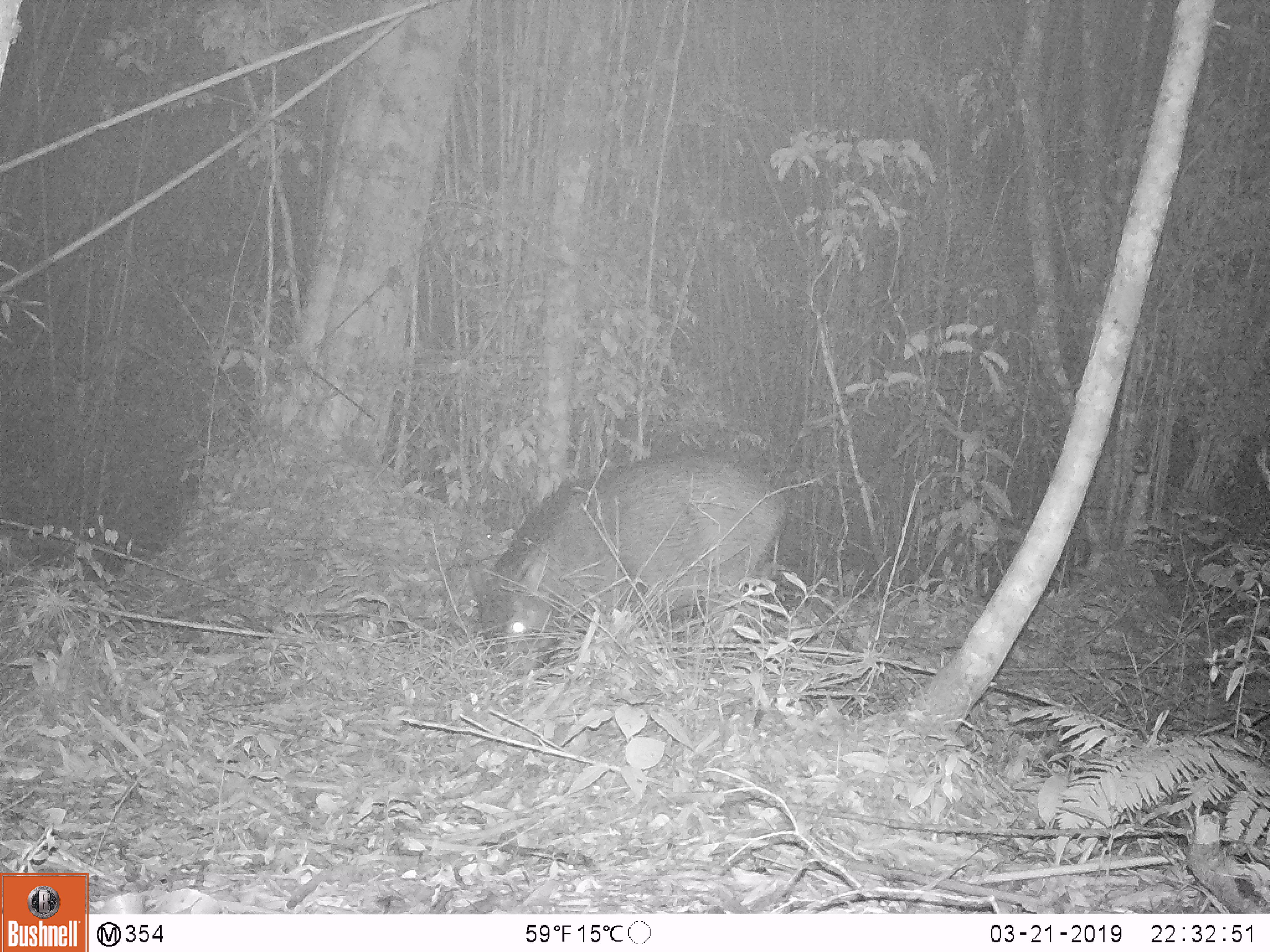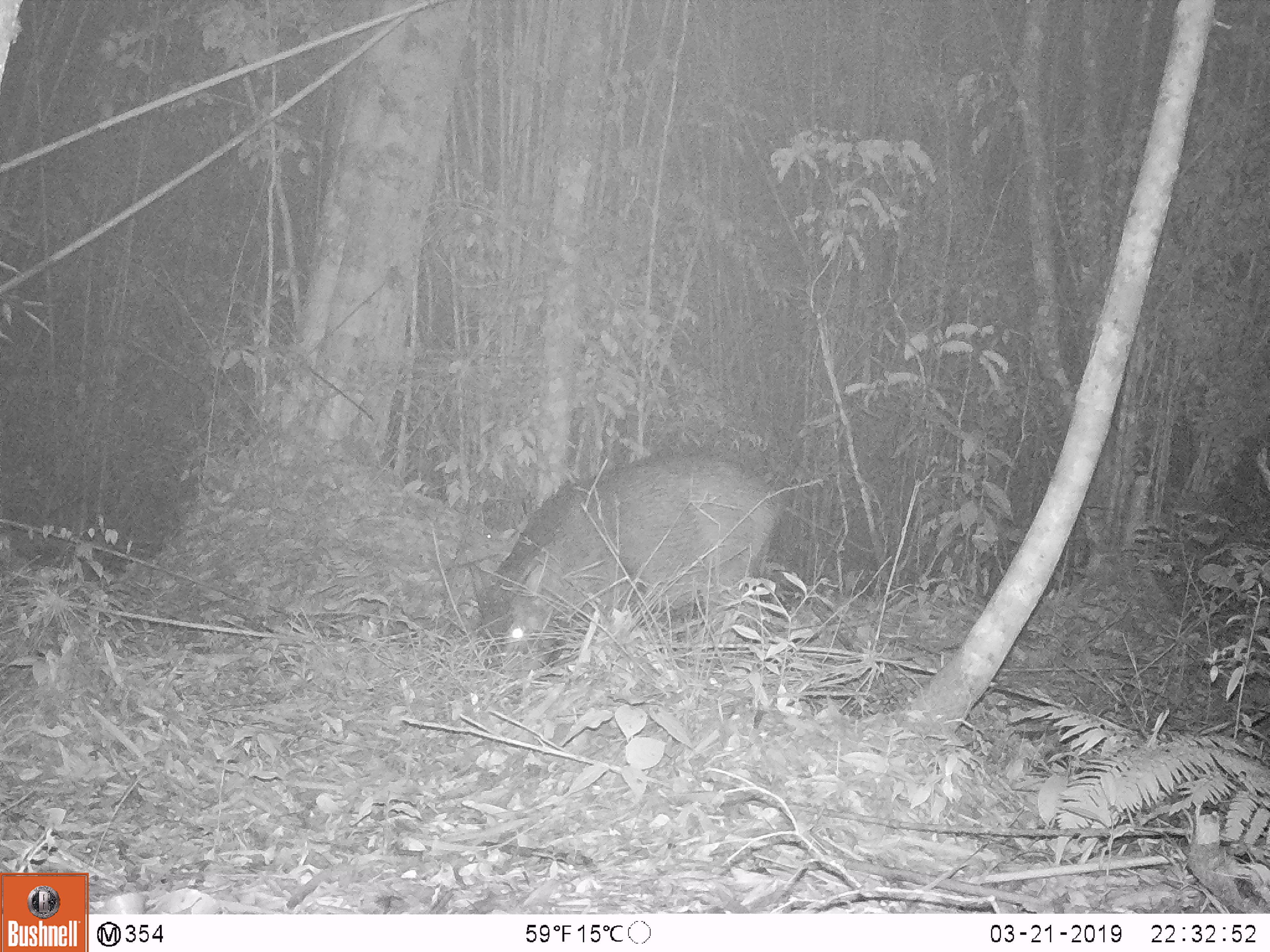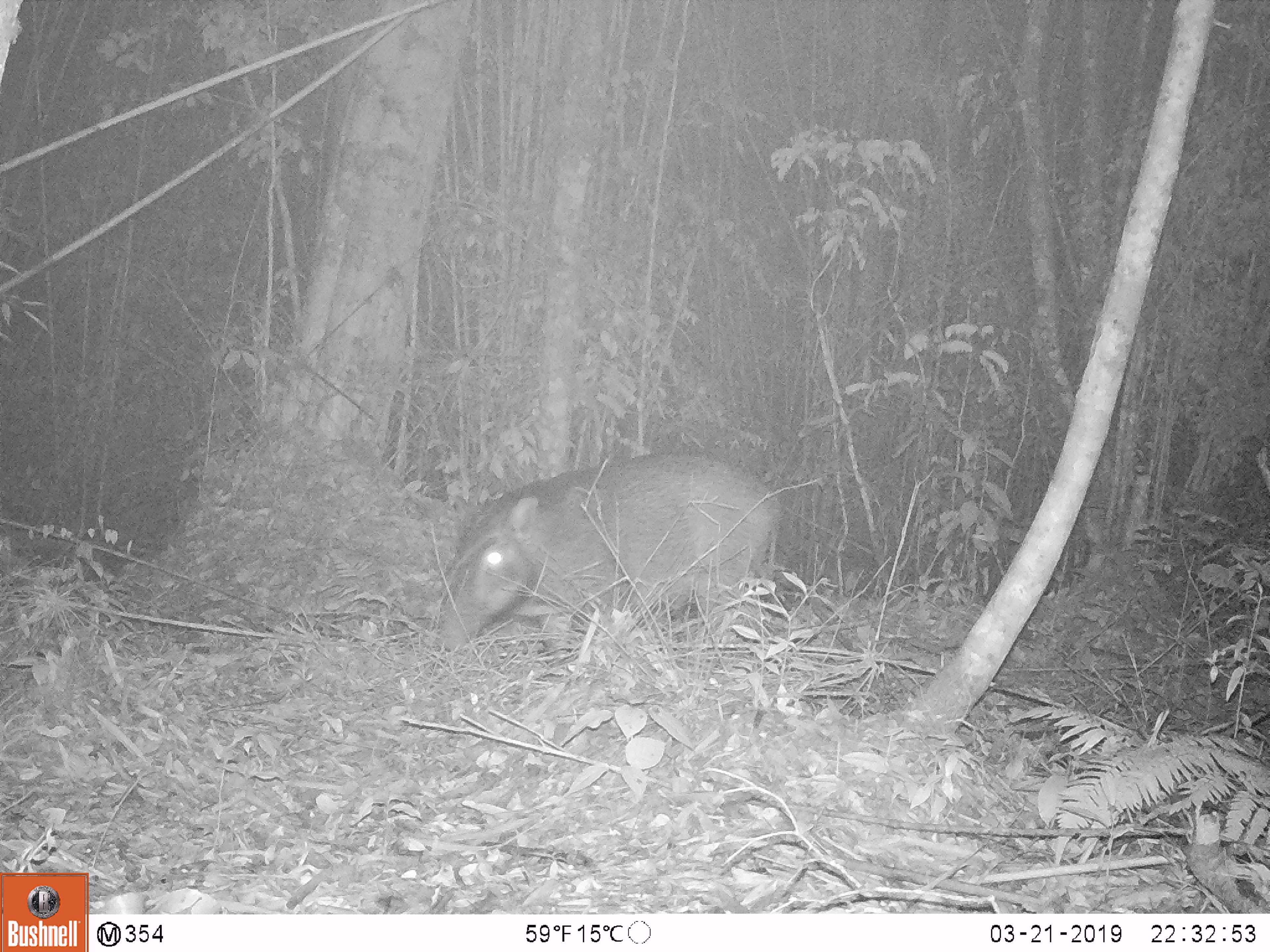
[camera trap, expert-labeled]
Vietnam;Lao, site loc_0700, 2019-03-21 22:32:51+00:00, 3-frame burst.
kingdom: Animalia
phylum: Chordata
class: Mammalia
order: Artiodactyla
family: Suidae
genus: Sus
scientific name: Sus scrofa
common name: eurasian wild pig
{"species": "eurasian wild pig (Sus scrofa)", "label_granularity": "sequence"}